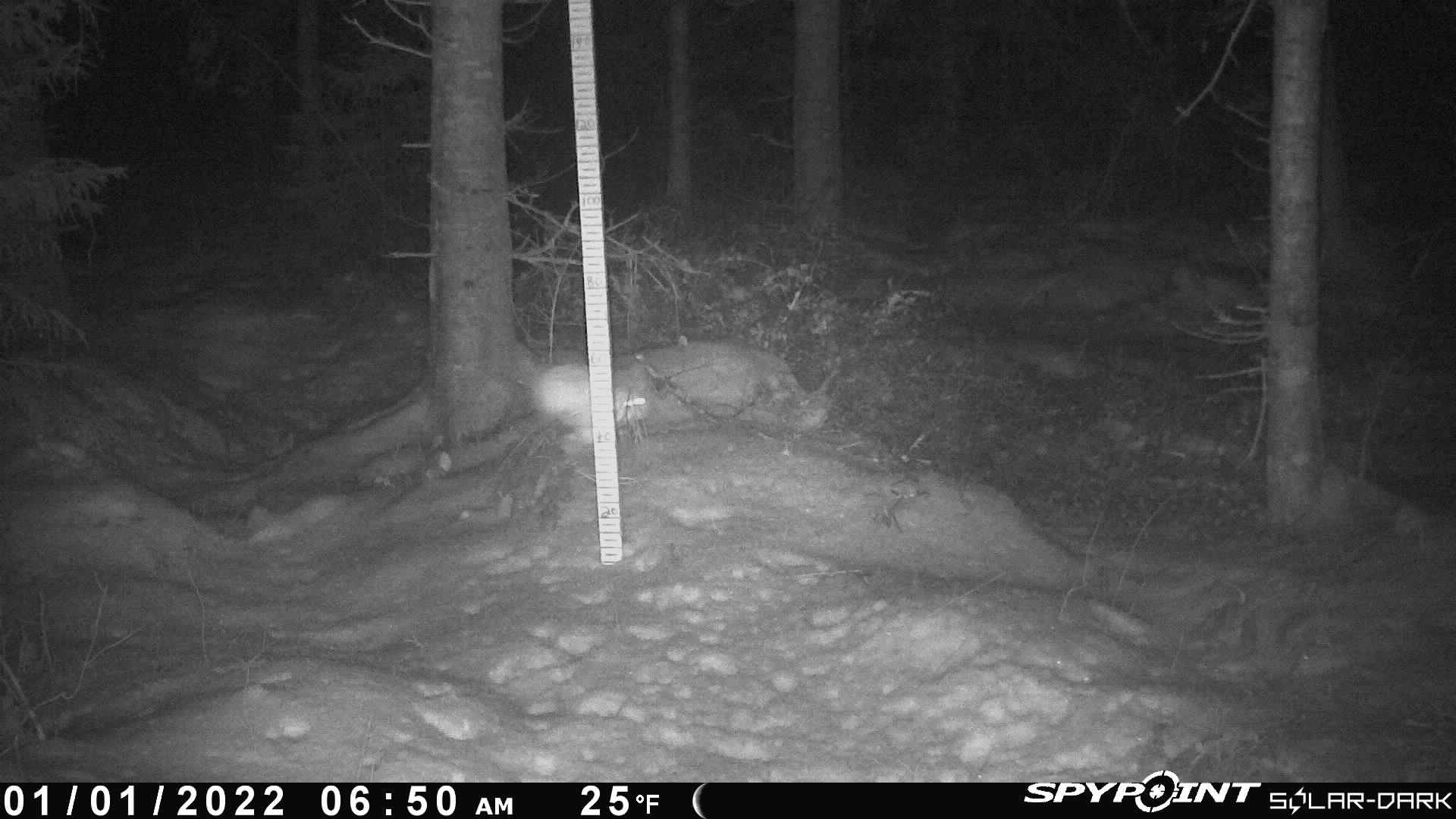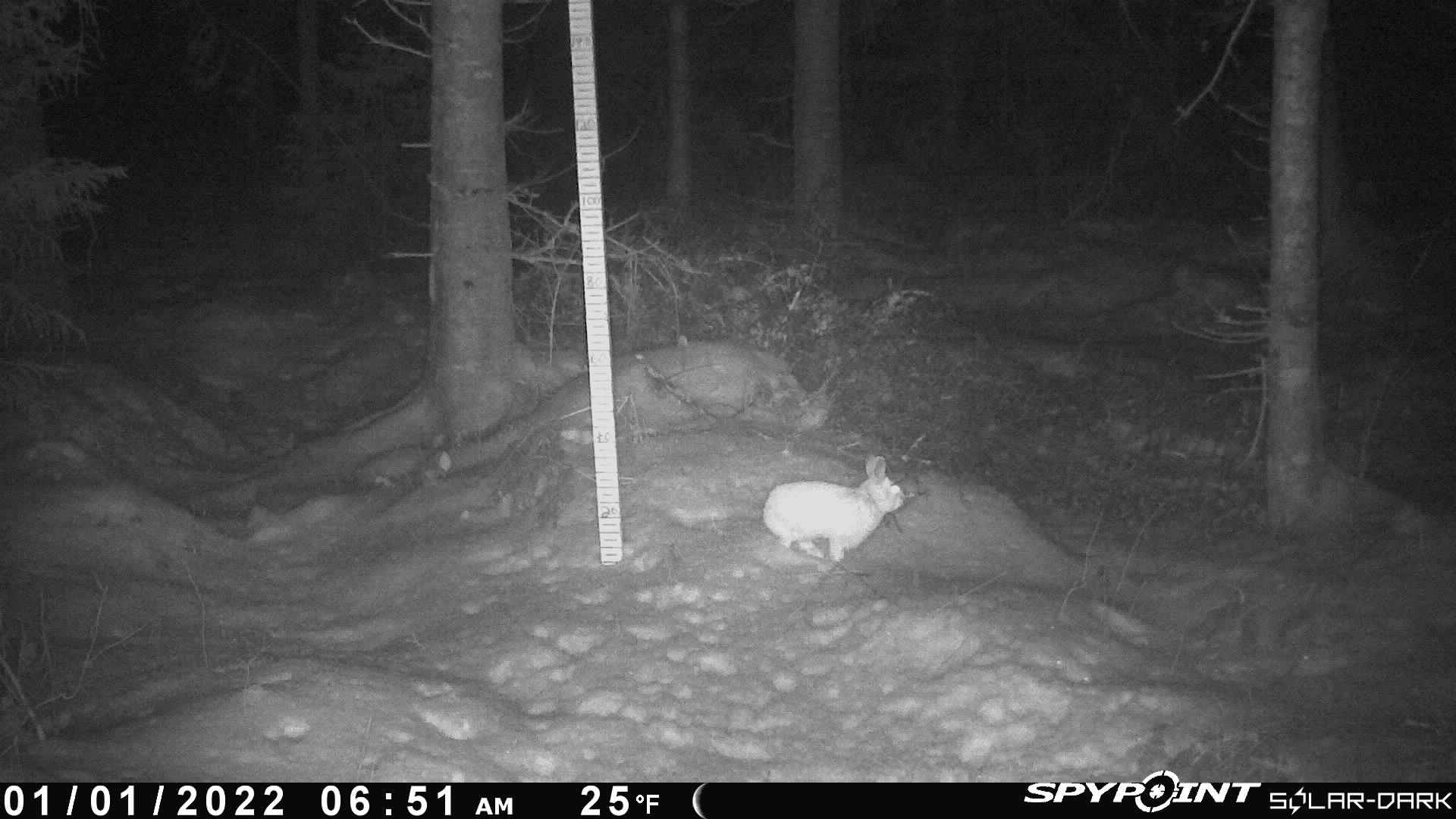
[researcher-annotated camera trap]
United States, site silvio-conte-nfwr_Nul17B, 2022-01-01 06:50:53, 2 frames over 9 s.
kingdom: Animalia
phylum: Chordata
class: Mammalia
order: Lagomorpha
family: Leporidae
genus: Lepus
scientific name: Lepus americanus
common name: snowshoe hare